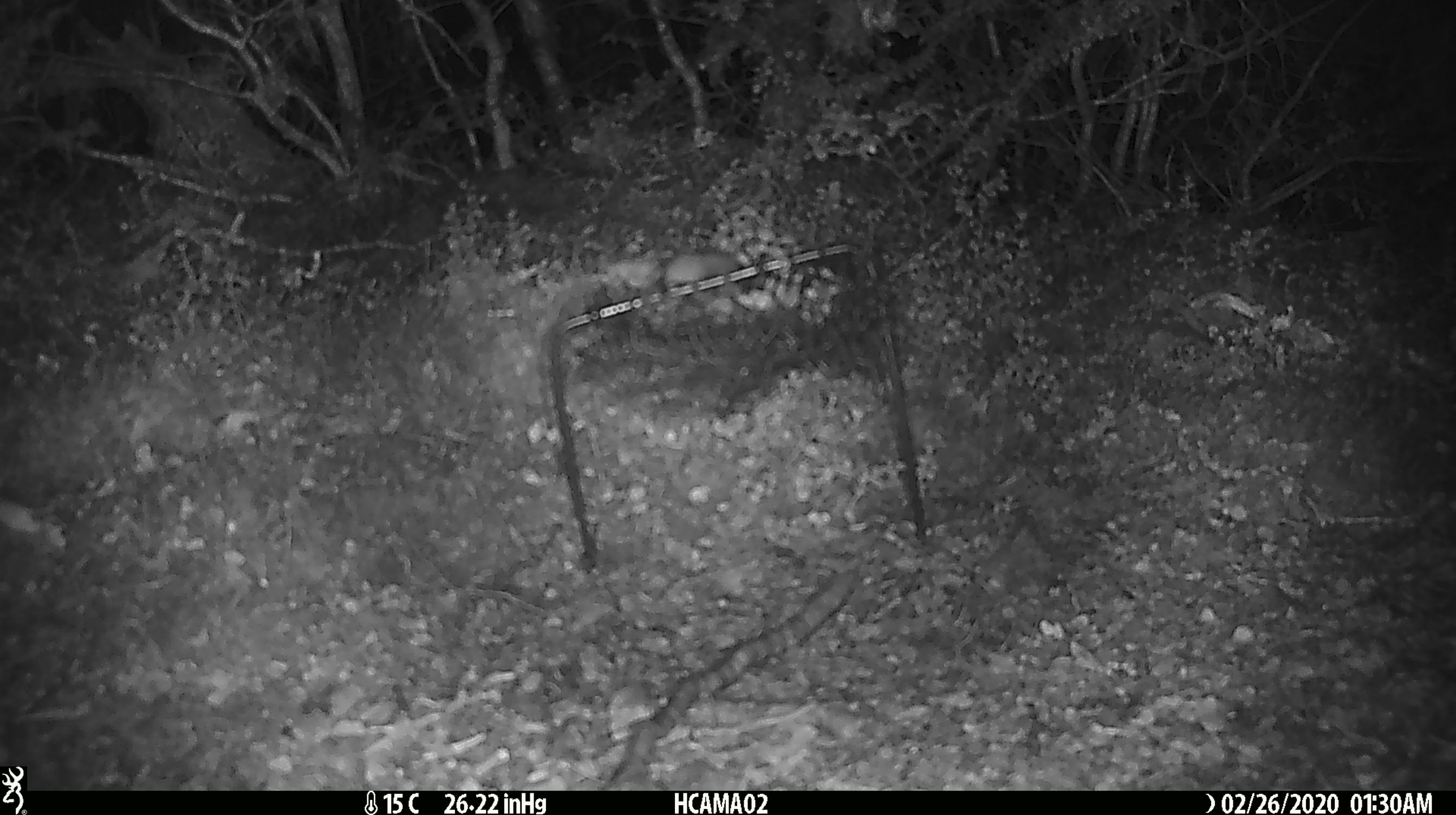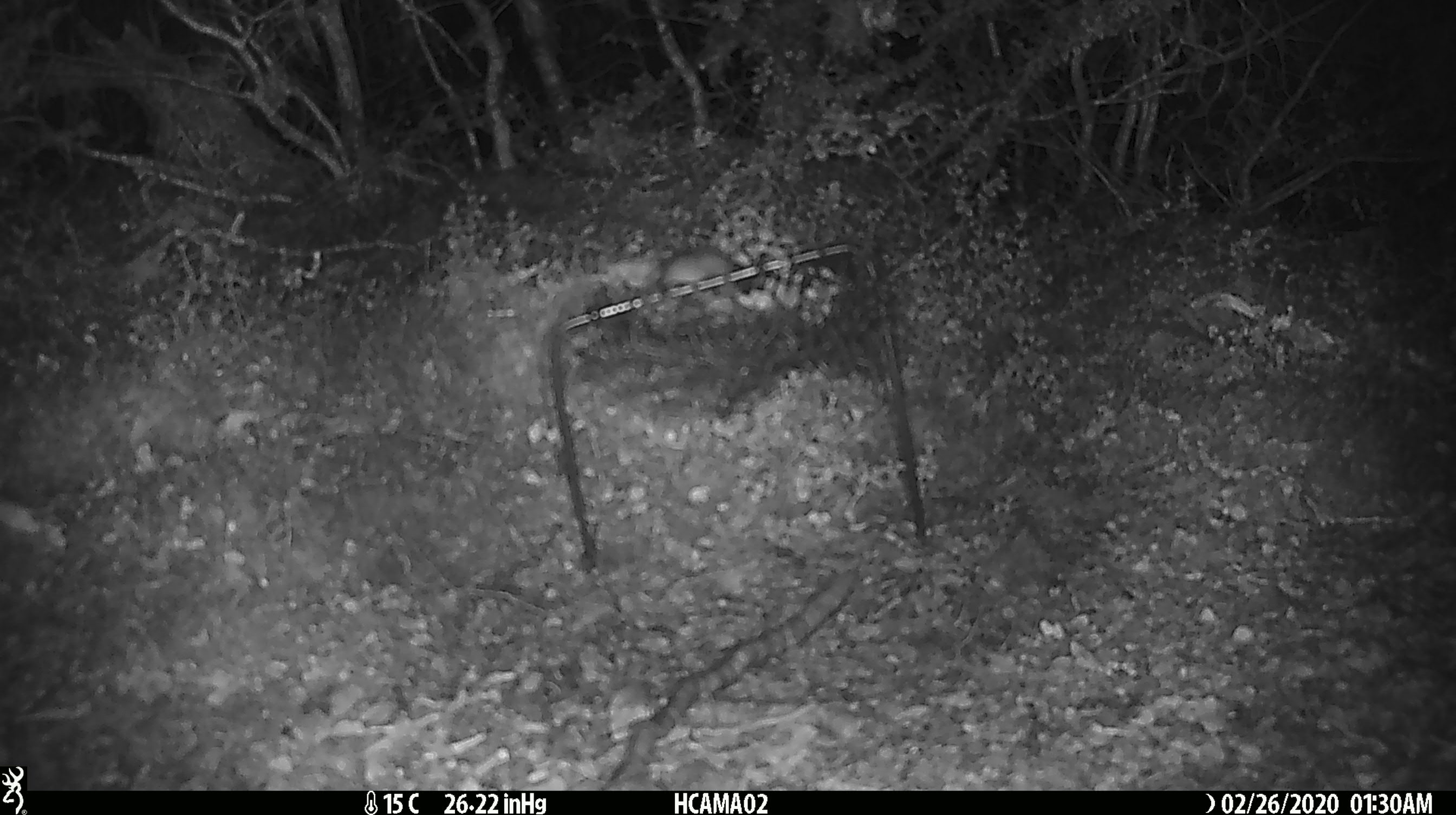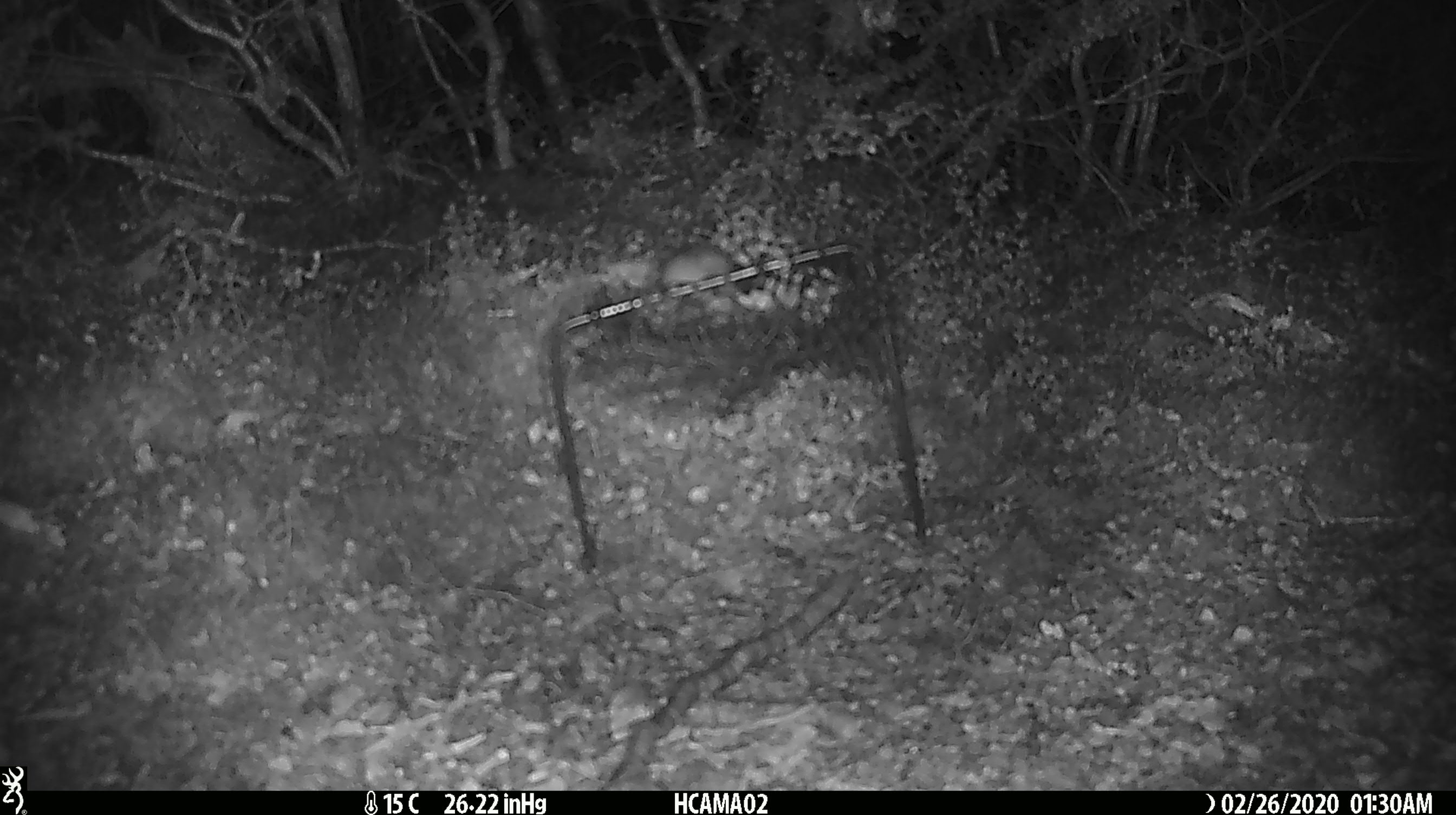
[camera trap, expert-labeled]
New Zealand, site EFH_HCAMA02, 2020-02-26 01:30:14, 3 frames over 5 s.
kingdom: Animalia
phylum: Chordata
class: Mammalia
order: Rodentia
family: Muridae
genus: Mus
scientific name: Mus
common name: mouse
Mouse (Mus).